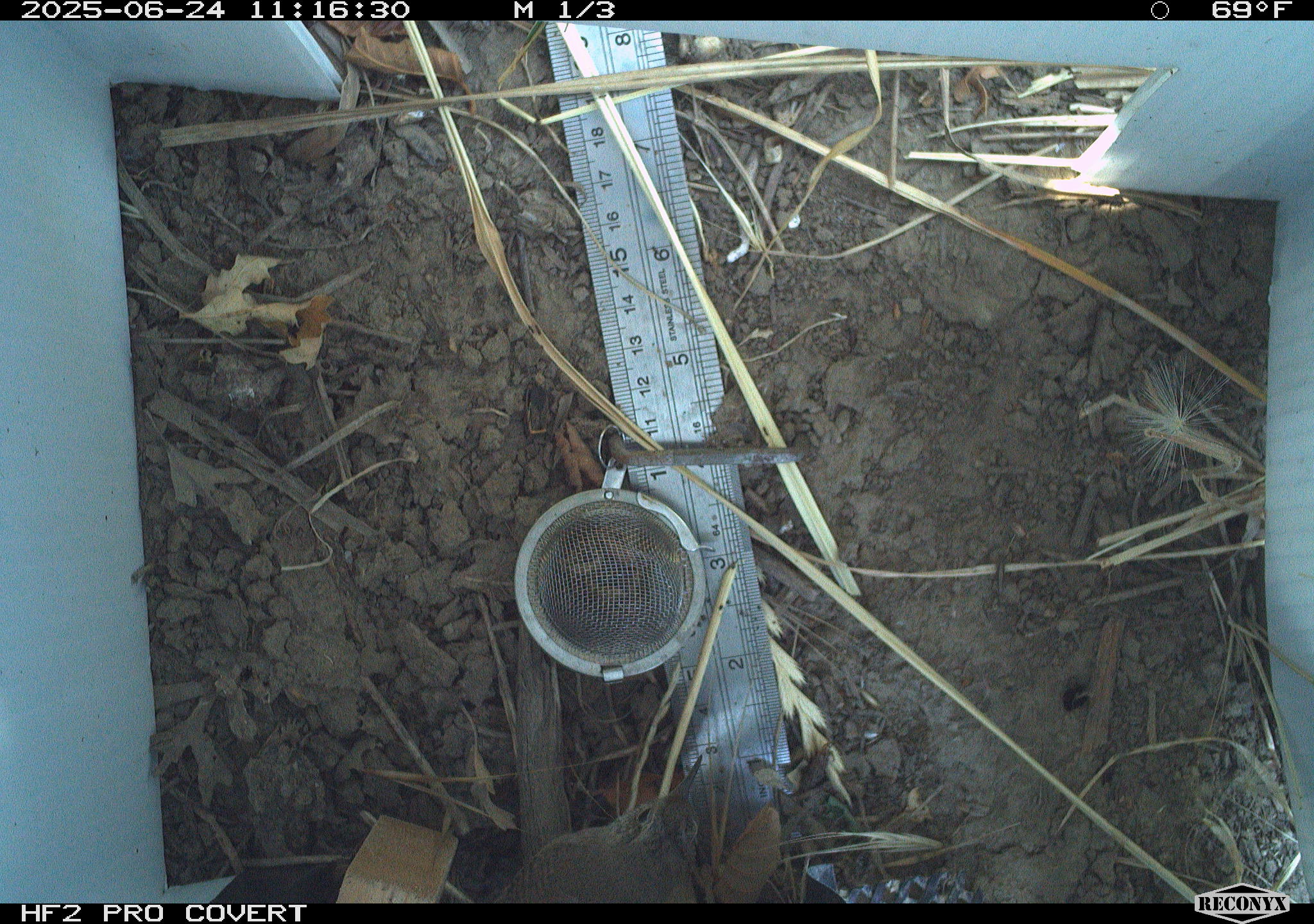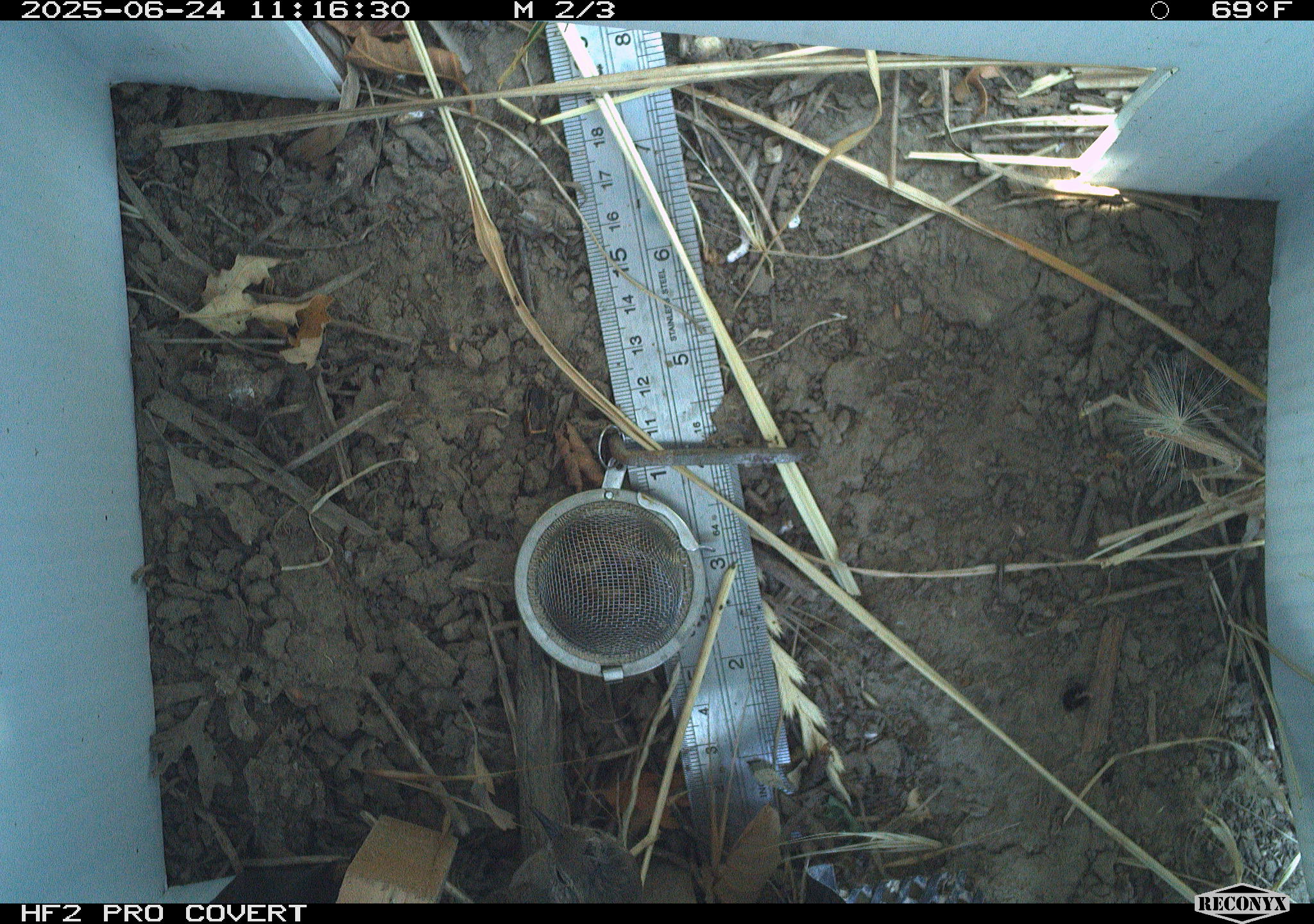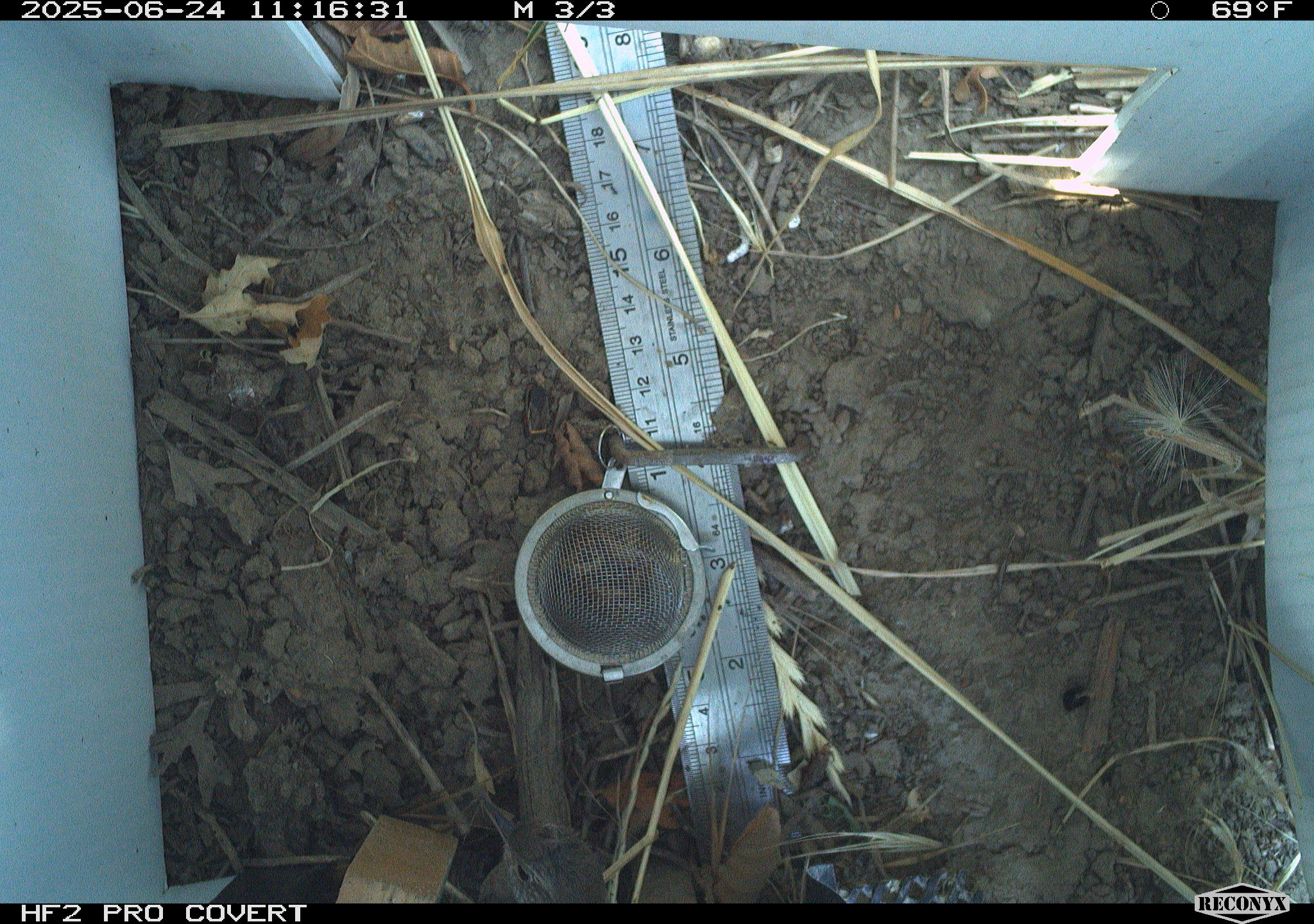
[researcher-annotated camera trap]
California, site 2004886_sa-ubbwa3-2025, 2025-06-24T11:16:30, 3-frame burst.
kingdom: Animalia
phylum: Chordata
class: Aves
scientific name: Aves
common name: bird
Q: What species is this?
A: Bird (Aves).